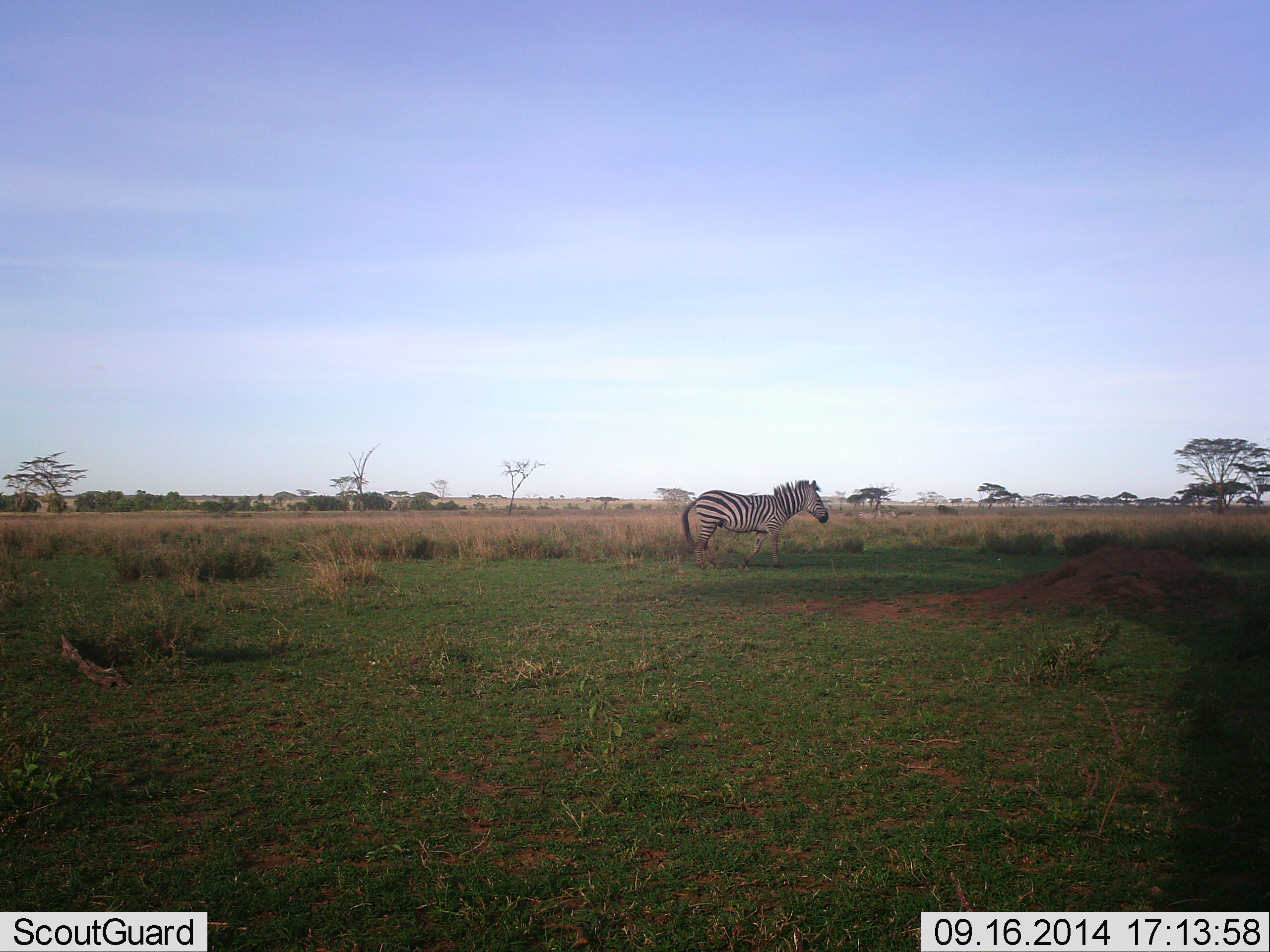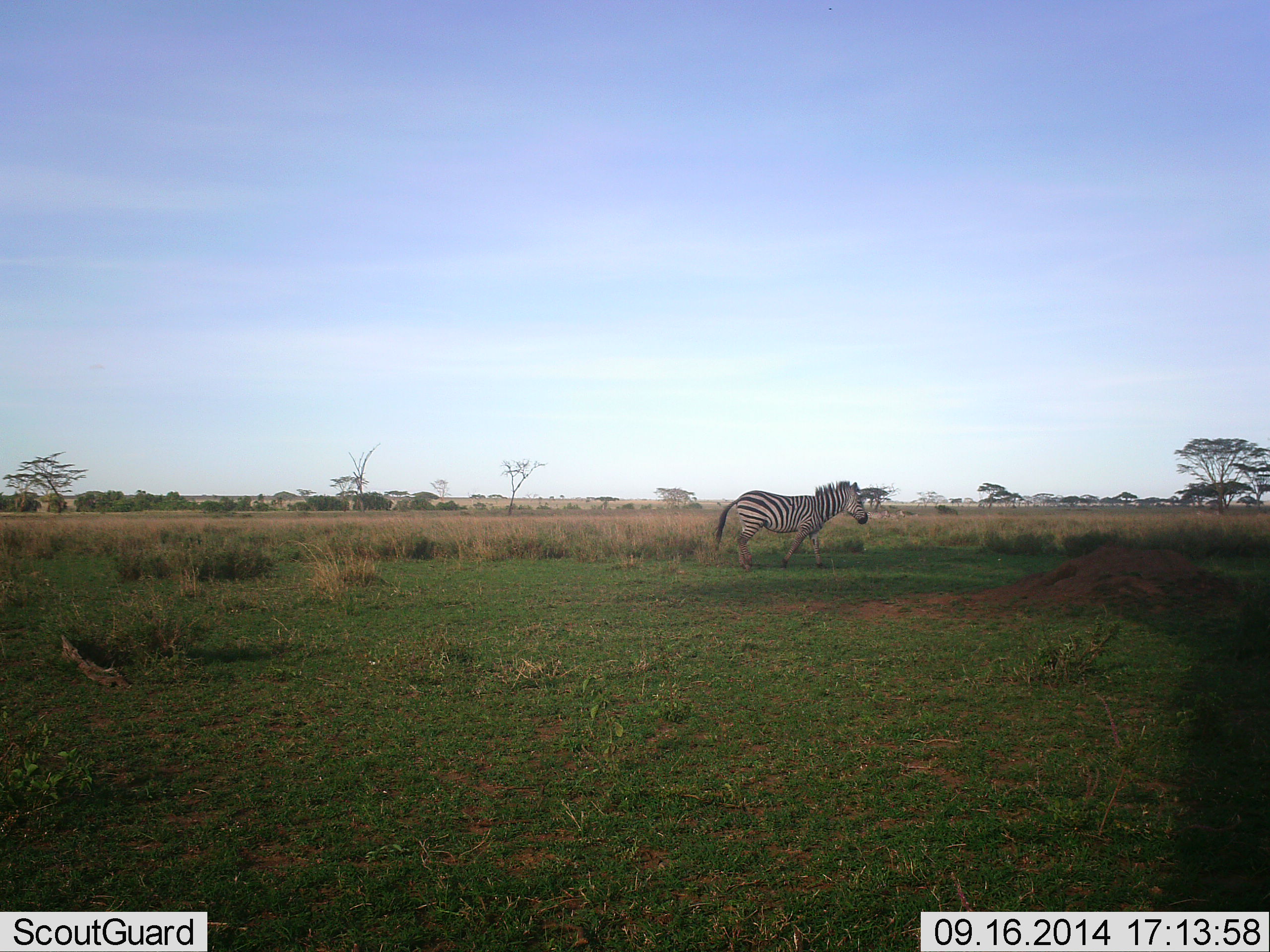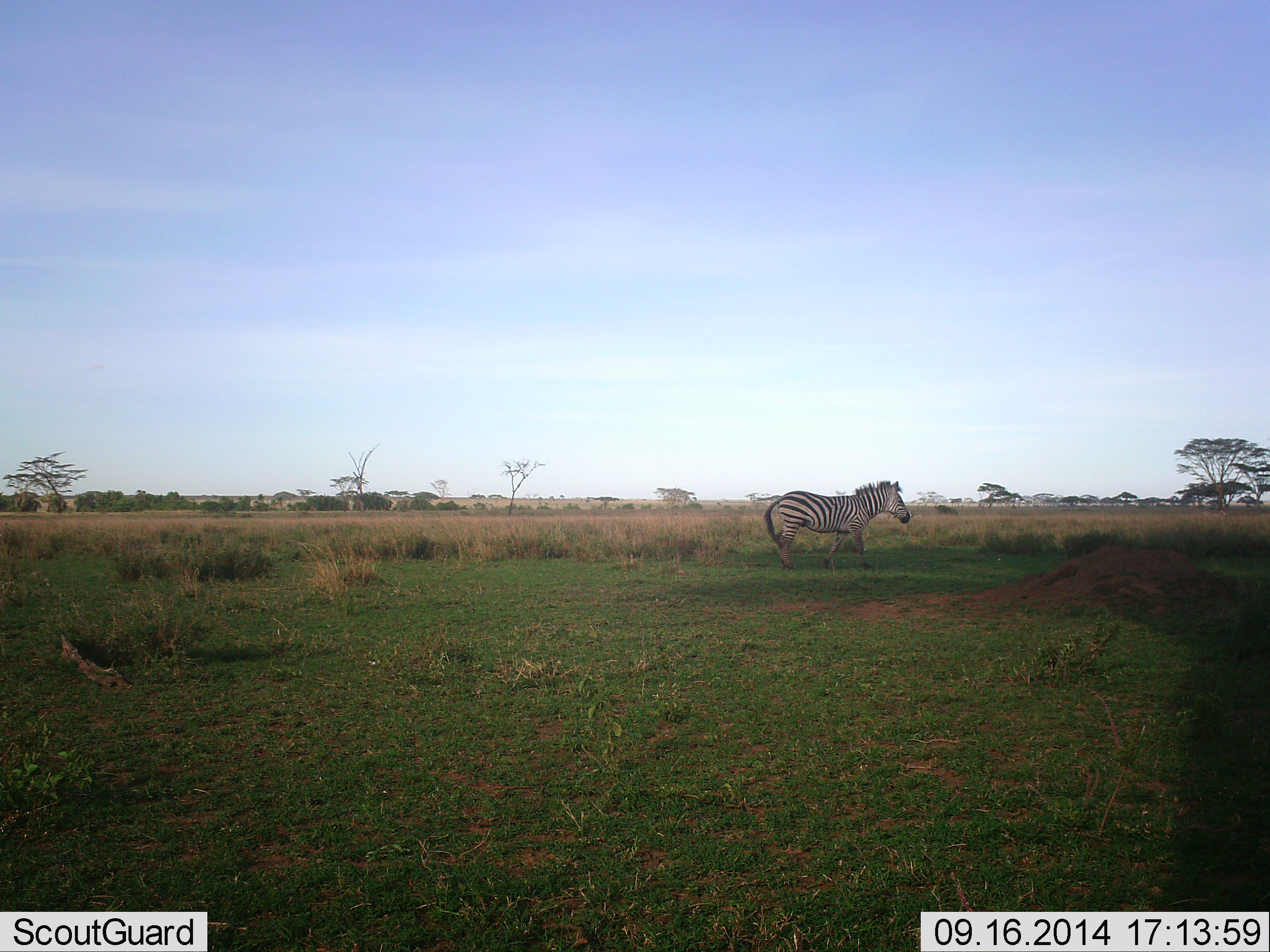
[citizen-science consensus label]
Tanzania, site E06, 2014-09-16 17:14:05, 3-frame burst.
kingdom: Animalia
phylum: Chordata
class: Mammalia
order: Perissodactyla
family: Equidae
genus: Equus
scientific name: Equus quagga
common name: plains zebra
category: zebra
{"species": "zebra (plains zebra) (Equus quagga)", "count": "1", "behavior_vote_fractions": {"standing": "0%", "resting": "0%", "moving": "100%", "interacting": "0%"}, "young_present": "0%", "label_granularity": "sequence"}